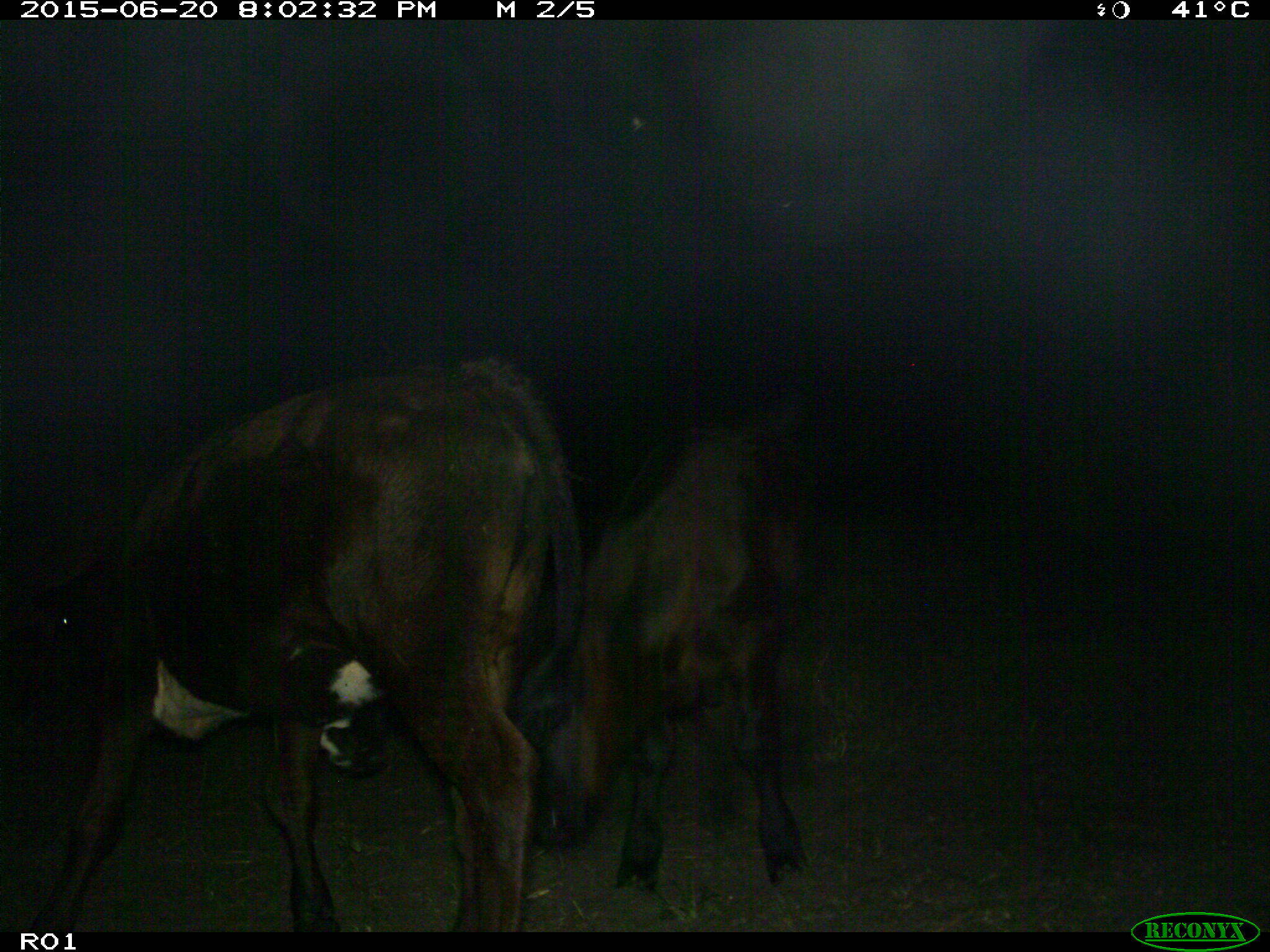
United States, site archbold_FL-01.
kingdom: Animalia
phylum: Chordata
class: Mammalia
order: Artiodactyla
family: Bovidae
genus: Bos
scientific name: Bos taurus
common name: domestic cow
Bos taurus (domestic cow).